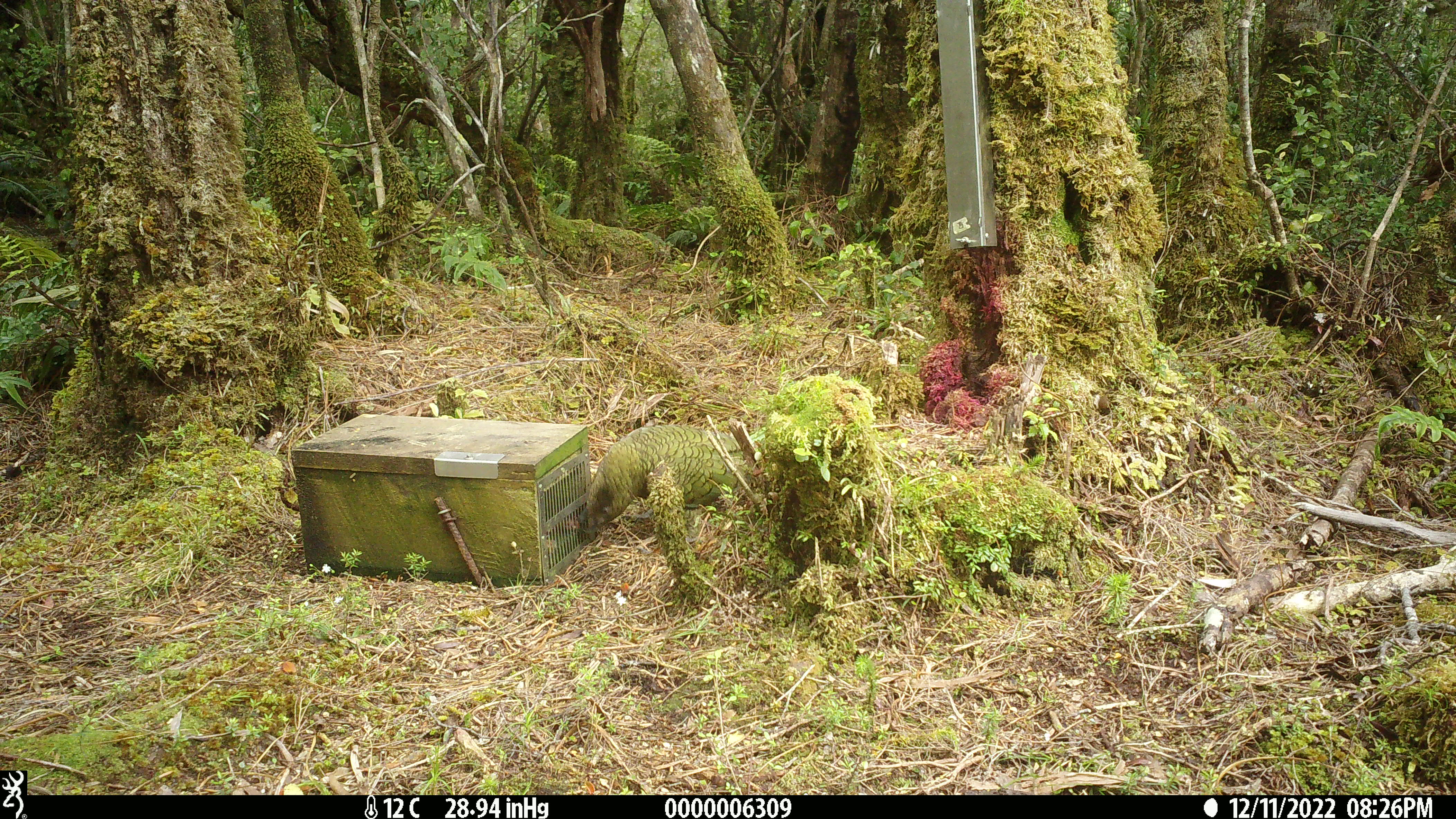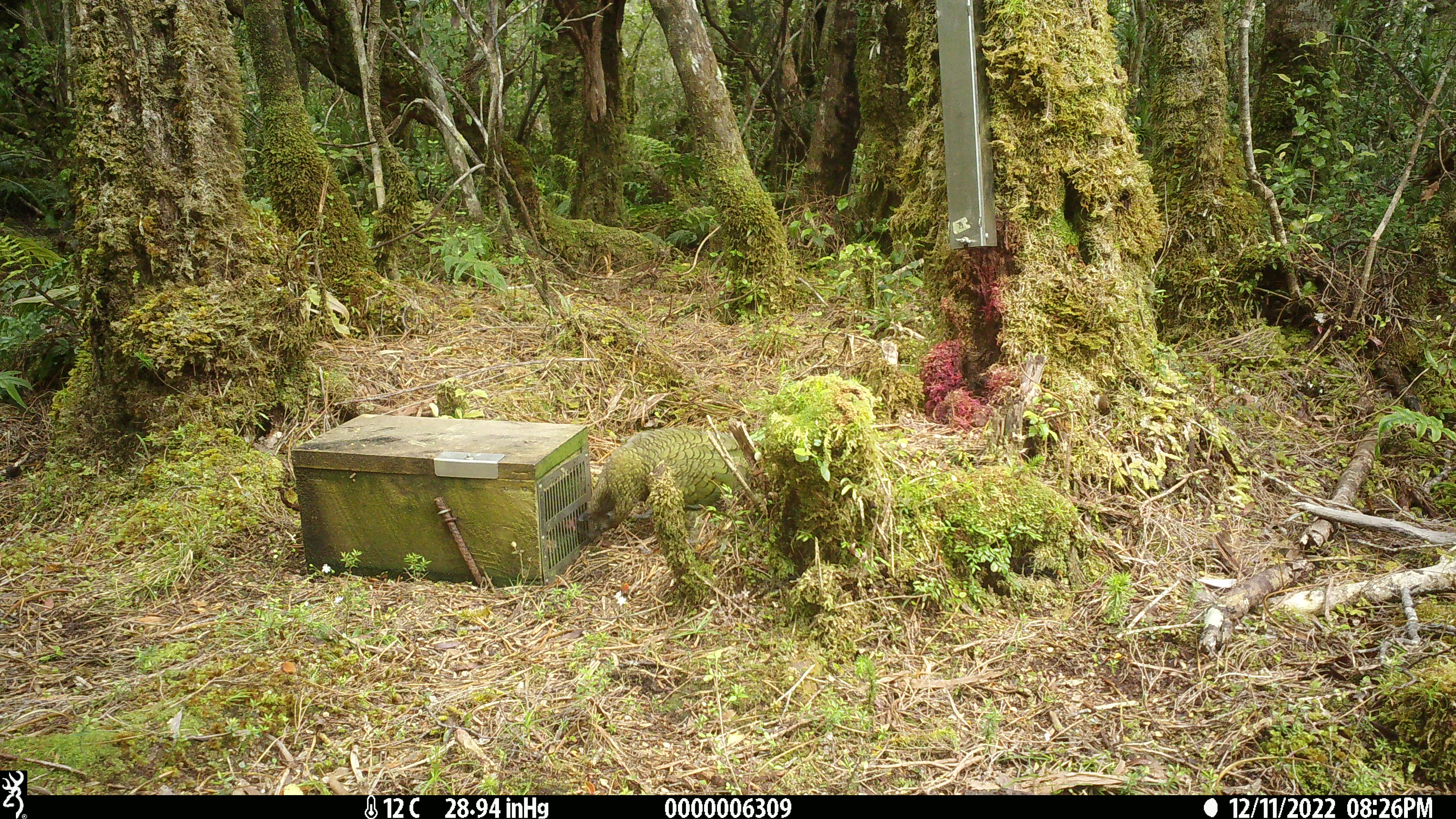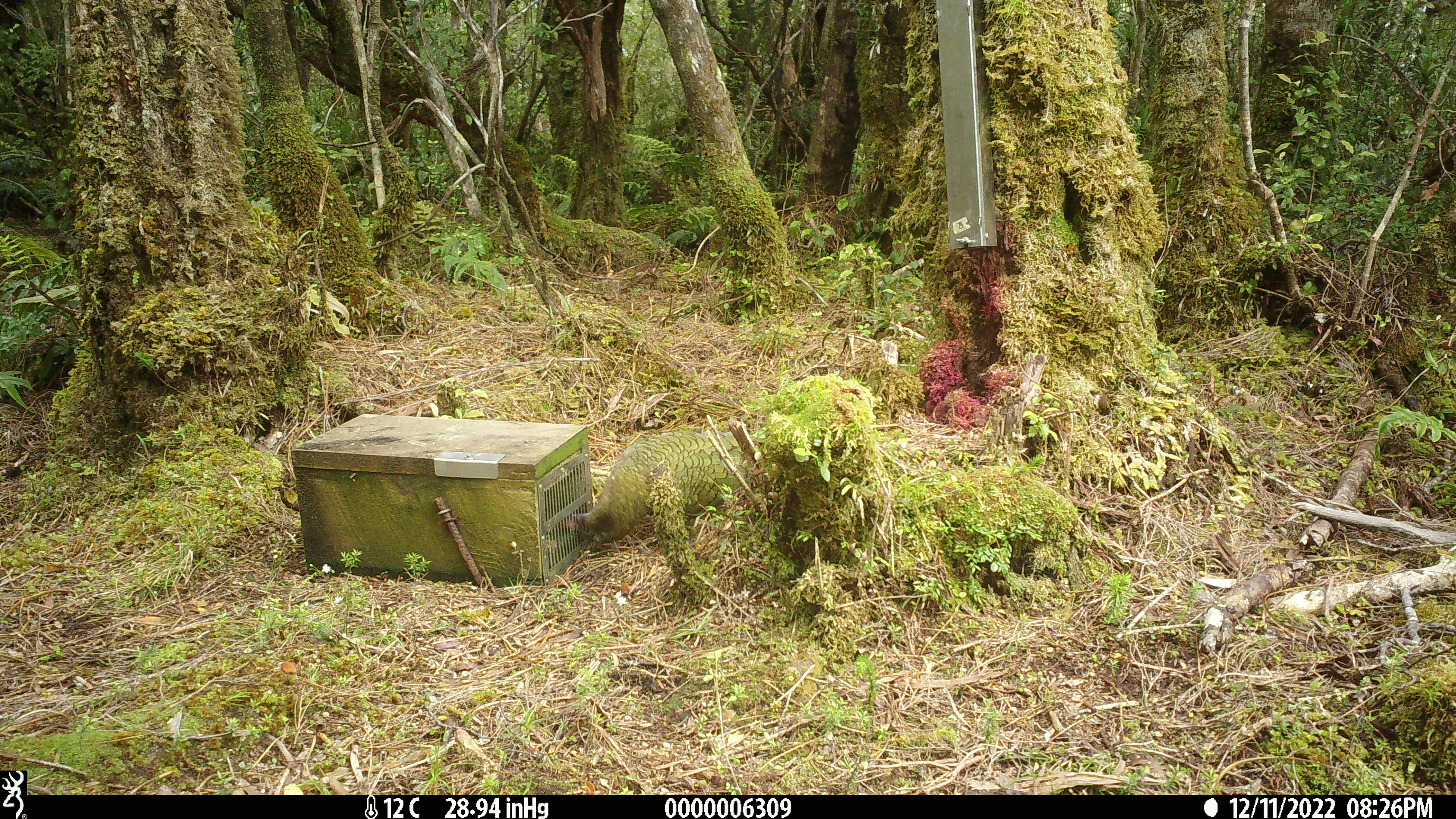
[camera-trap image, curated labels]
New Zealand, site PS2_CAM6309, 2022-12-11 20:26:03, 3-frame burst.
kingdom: Animalia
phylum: Chordata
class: Aves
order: Psittaciformes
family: Strigopidae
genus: Nestor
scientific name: Nestor notabilis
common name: kea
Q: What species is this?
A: Kea (Nestor notabilis).